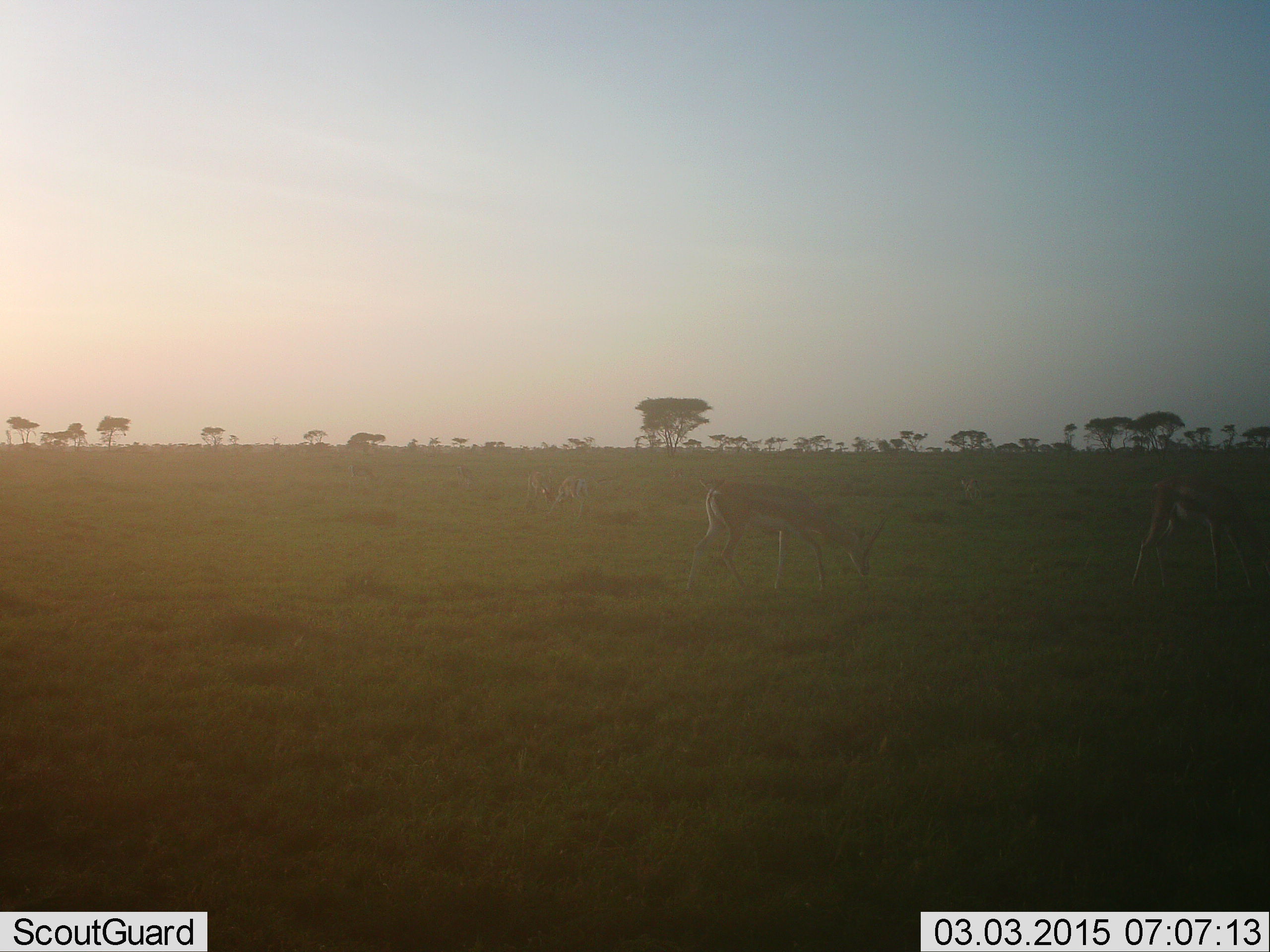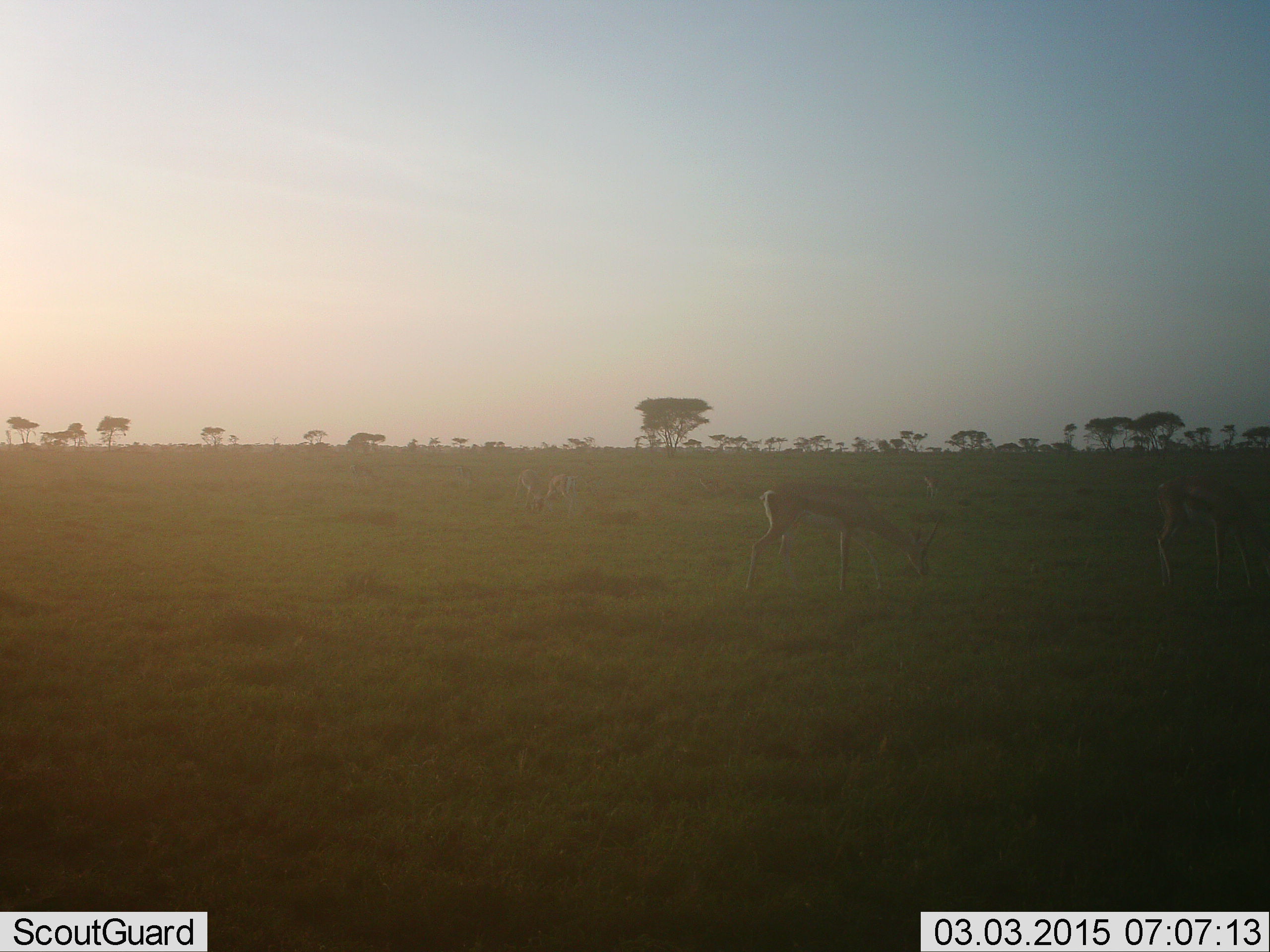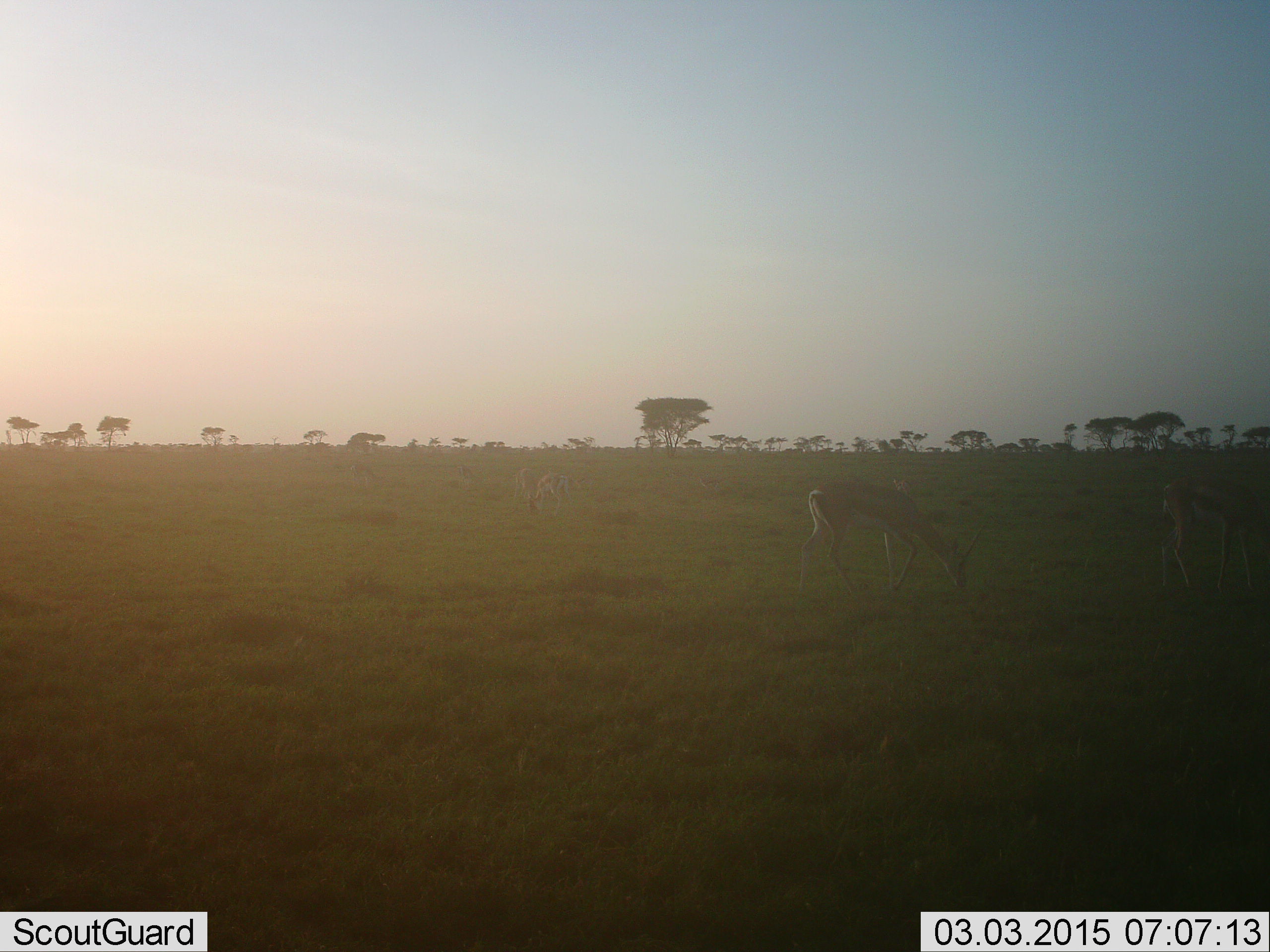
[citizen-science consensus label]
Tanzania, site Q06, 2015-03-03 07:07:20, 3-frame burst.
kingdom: Animalia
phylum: Chordata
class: Mammalia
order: Artiodactyla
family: Bovidae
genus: Eudorcas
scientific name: Eudorcas thomsonii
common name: thomson's gazelle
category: gazellethomsons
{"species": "gazellethomsons (thomson's gazelle) (Eudorcas thomsonii)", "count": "4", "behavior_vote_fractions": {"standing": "10%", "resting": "0%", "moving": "20%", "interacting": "0%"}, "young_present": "0%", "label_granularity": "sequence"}